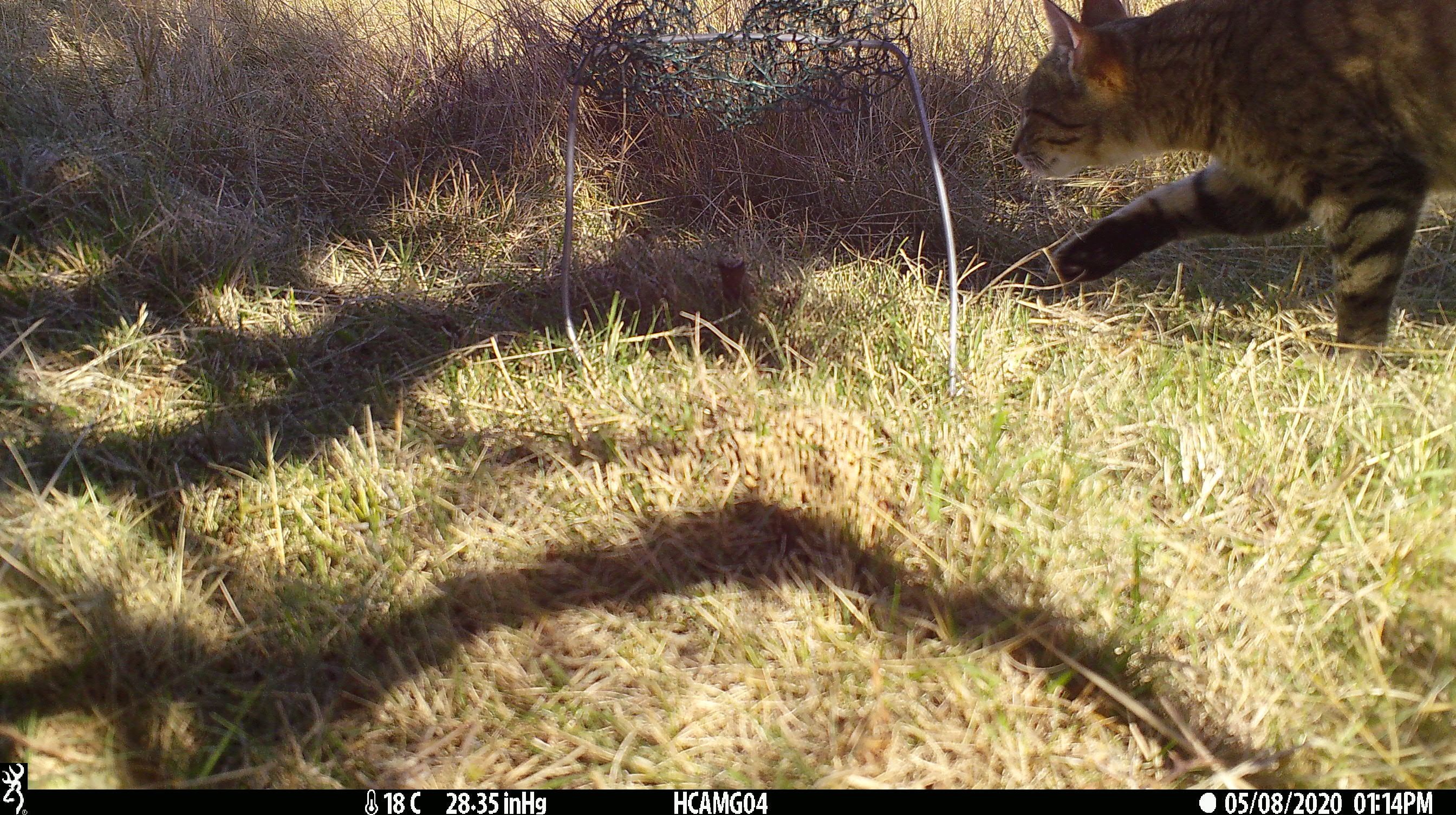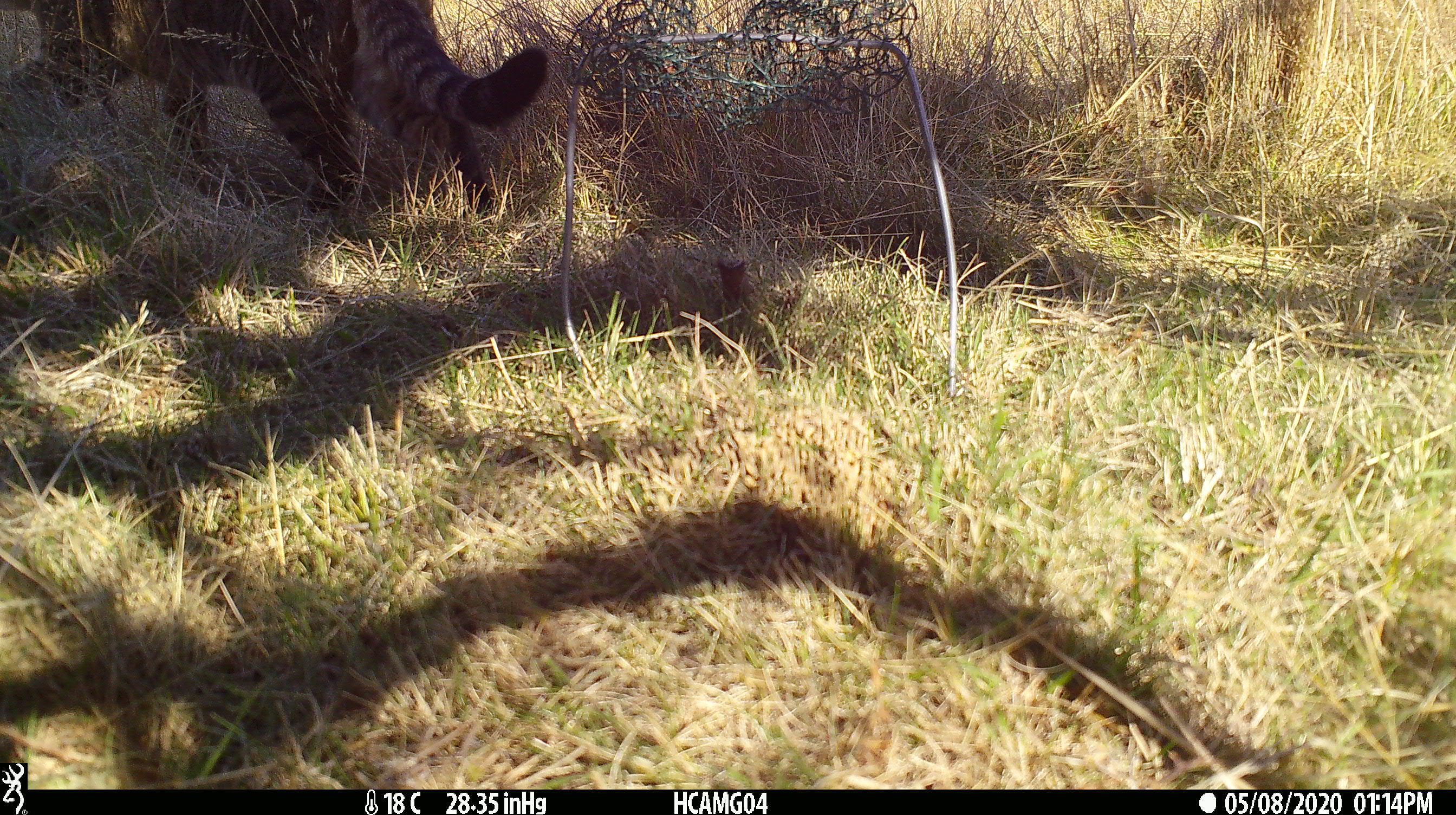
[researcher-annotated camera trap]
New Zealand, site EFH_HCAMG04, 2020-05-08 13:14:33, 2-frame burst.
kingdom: Animalia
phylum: Chordata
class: Mammalia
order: Carnivora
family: Felidae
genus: Felis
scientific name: Felis catus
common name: domestic cat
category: cat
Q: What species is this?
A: Cat (domestic cat) (Felis catus).